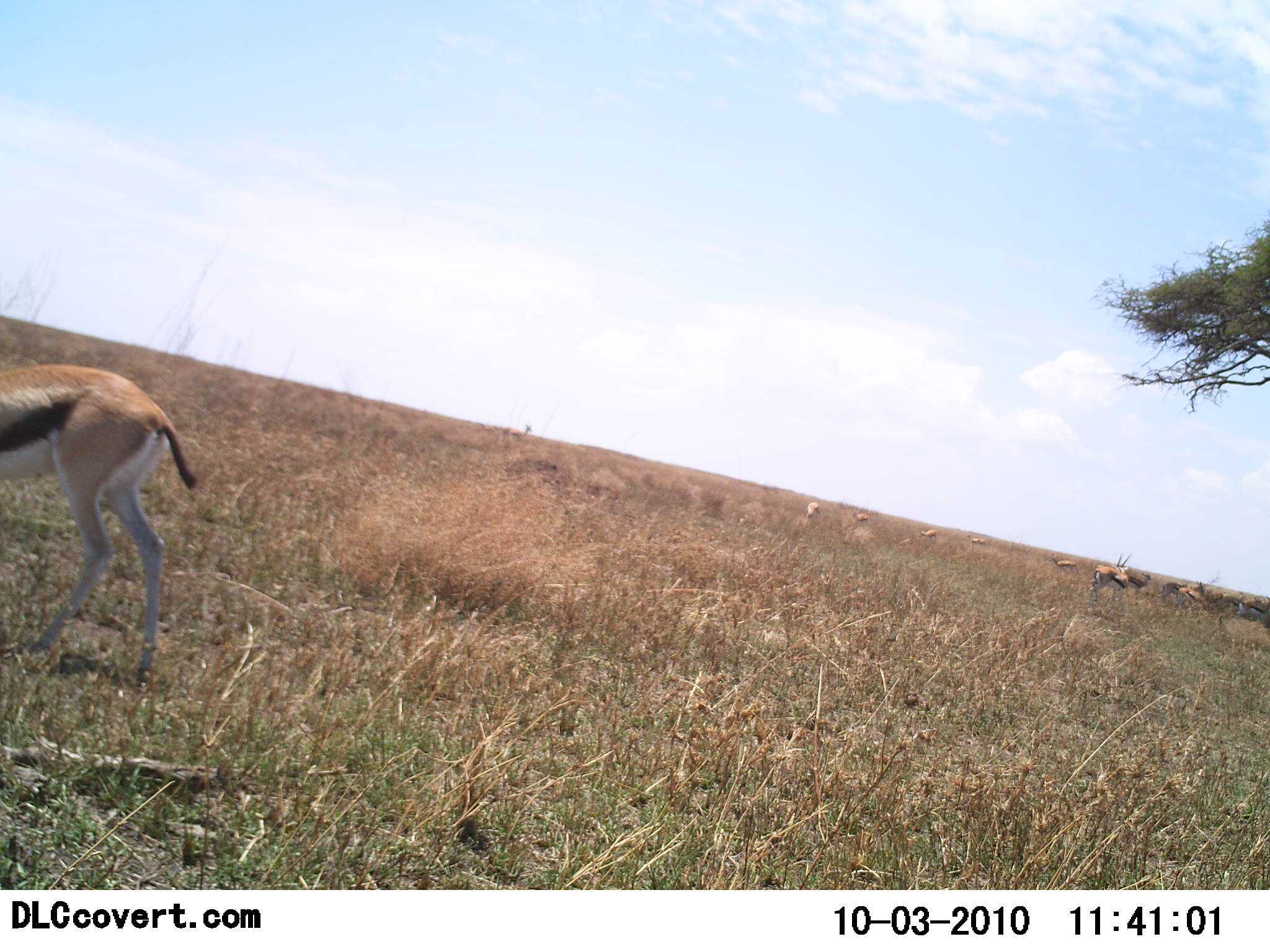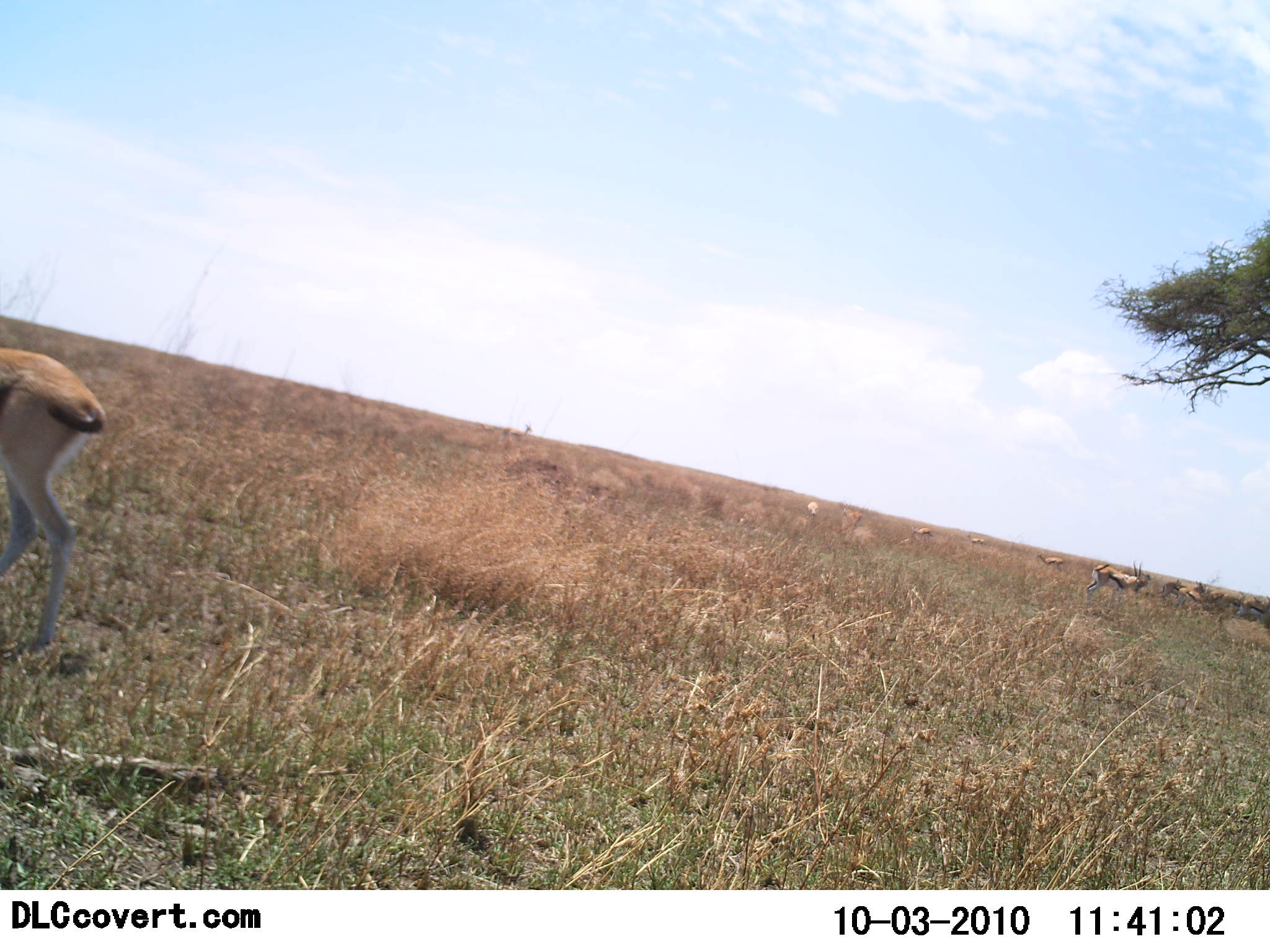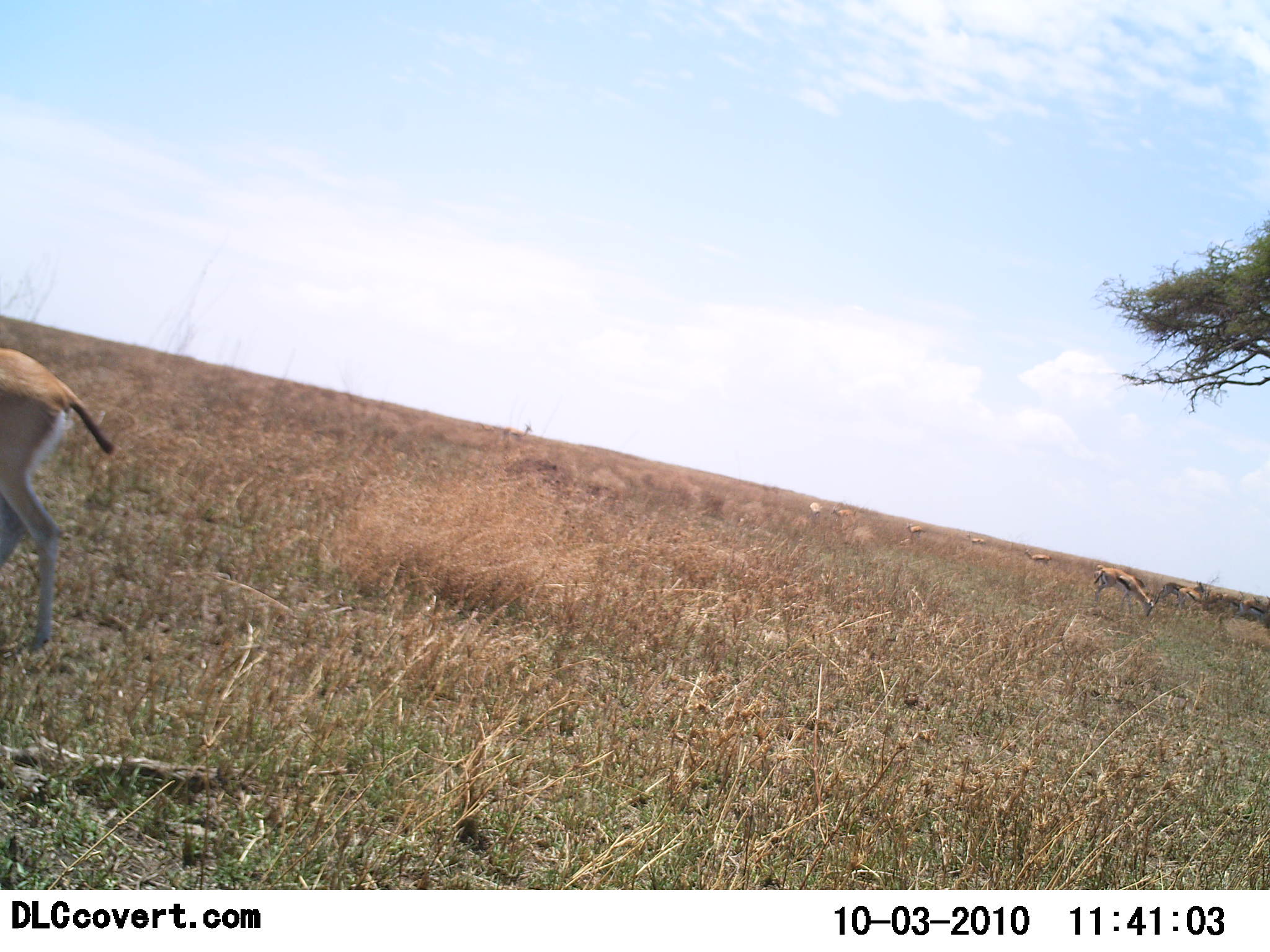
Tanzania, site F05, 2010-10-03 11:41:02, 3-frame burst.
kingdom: Animalia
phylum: Chordata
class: Mammalia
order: Artiodactyla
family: Bovidae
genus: Eudorcas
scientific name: Eudorcas thomsonii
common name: thomson's gazelle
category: gazellethomsons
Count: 9.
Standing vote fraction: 57%.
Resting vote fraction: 14%.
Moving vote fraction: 29%.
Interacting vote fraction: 0%.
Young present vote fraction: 0%.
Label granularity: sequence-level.